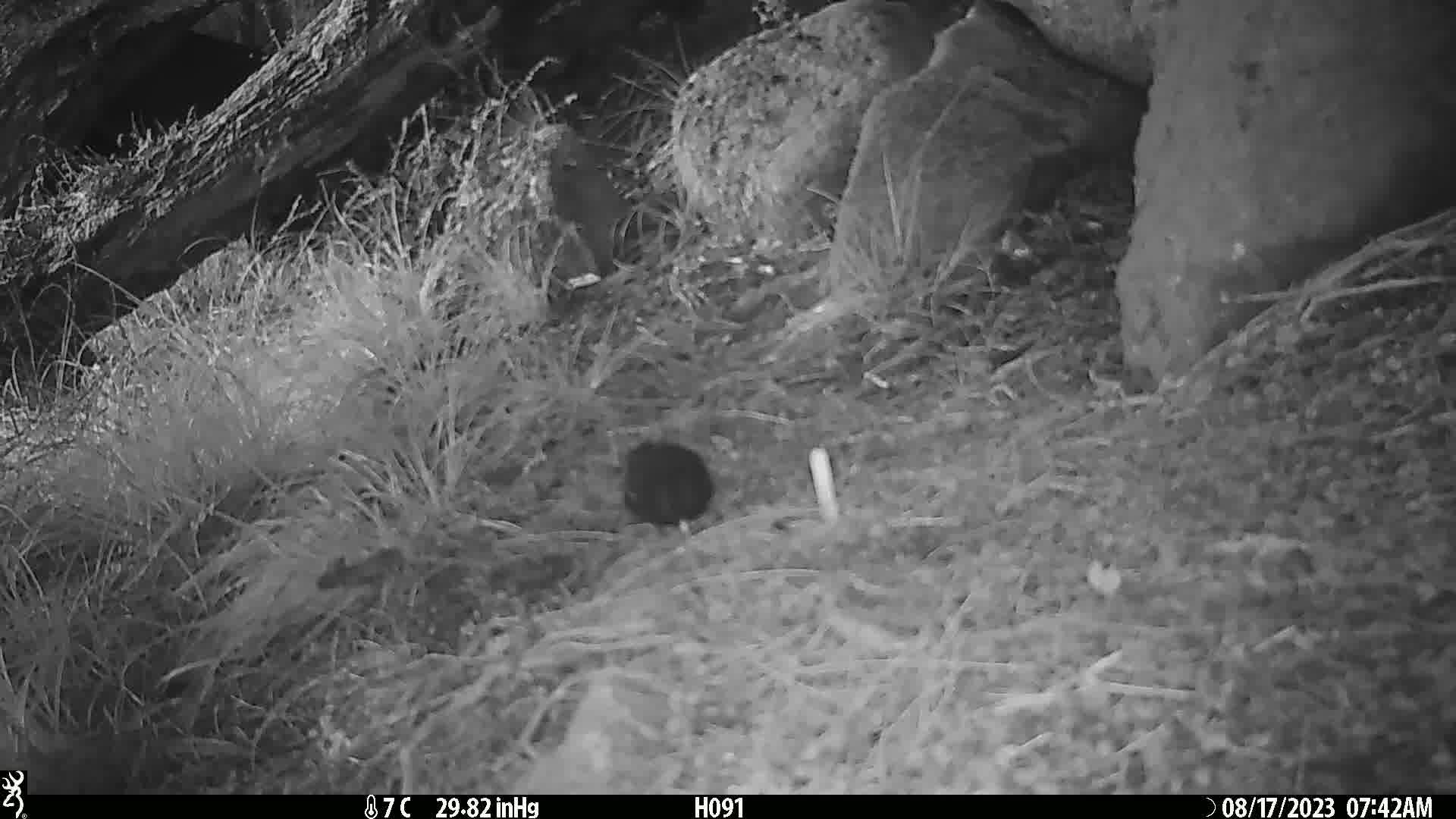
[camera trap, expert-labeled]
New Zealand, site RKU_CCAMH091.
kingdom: Animalia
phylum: Chordata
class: Aves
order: Passeriformes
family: Turdidae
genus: Turdus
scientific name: Turdus merula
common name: eurasian blackbird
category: blackbird